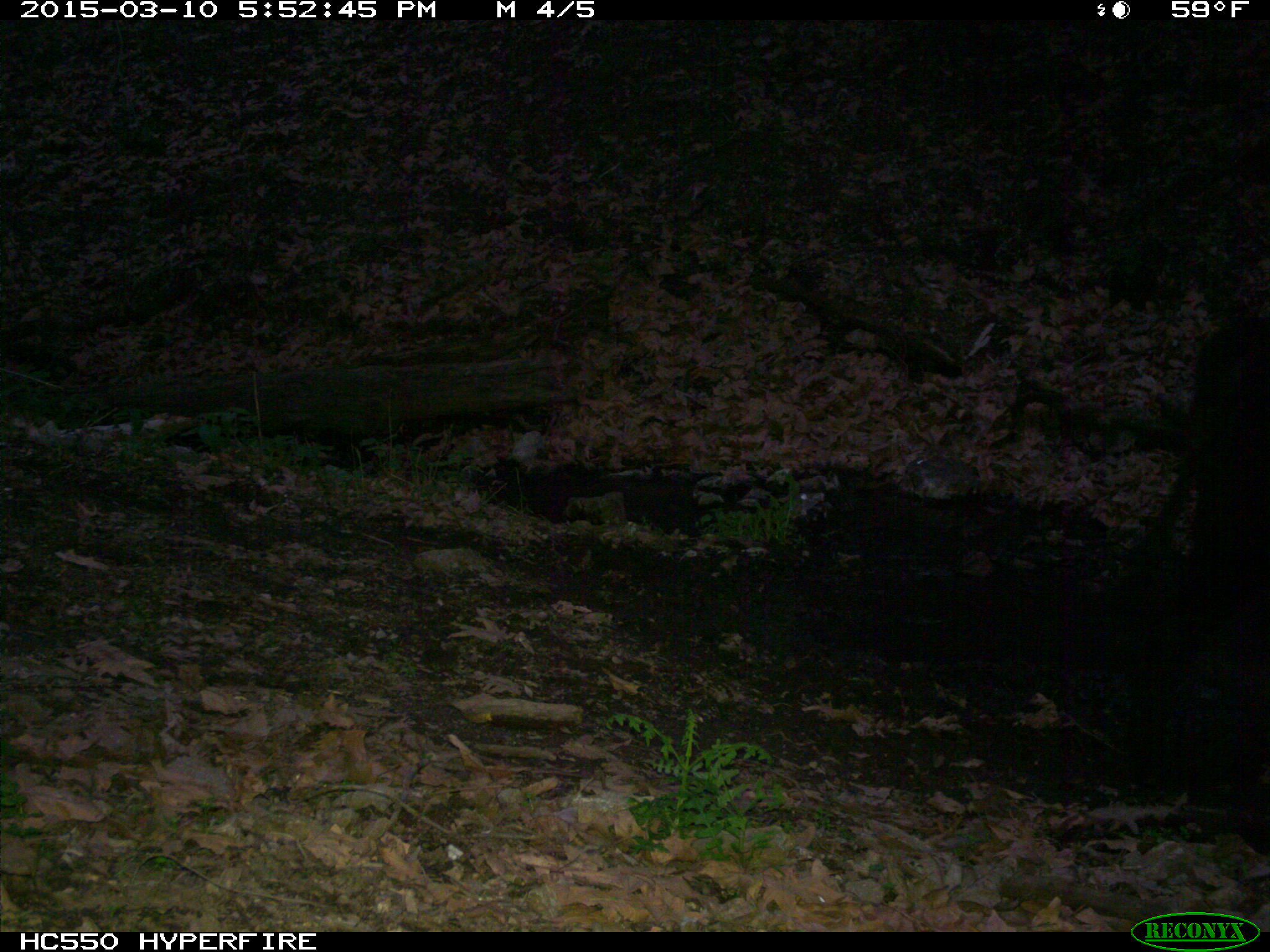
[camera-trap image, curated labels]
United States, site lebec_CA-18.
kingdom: Animalia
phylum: Chordata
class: Mammalia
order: Artiodactyla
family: Bovidae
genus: Bos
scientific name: Bos taurus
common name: domestic cow